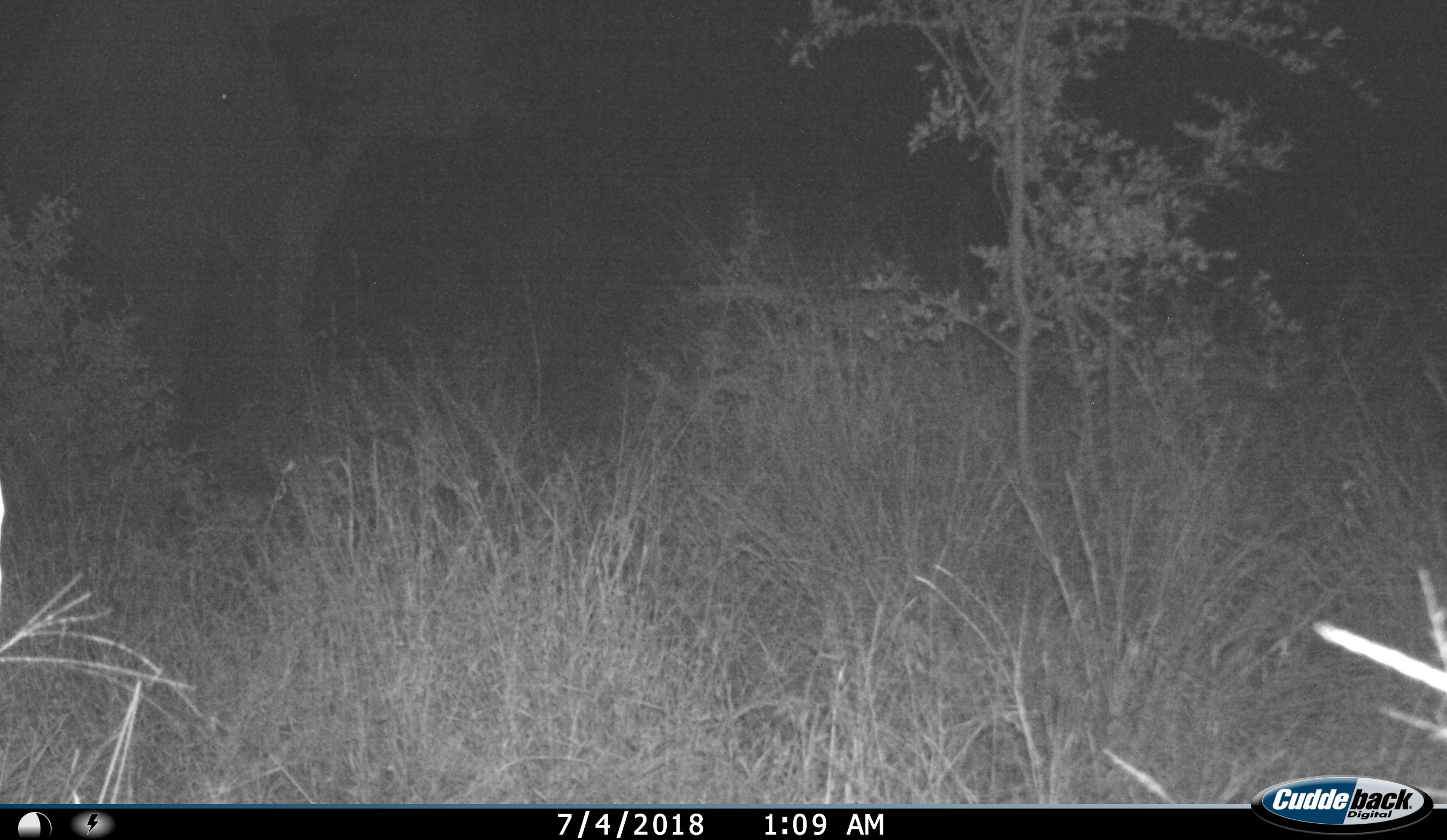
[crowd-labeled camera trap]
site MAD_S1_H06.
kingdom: Animalia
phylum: Chordata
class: Mammalia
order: Proboscidea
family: Elephantidae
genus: Loxodonta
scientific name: Loxodonta africana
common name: african bush elephant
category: elephant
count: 1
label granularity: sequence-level